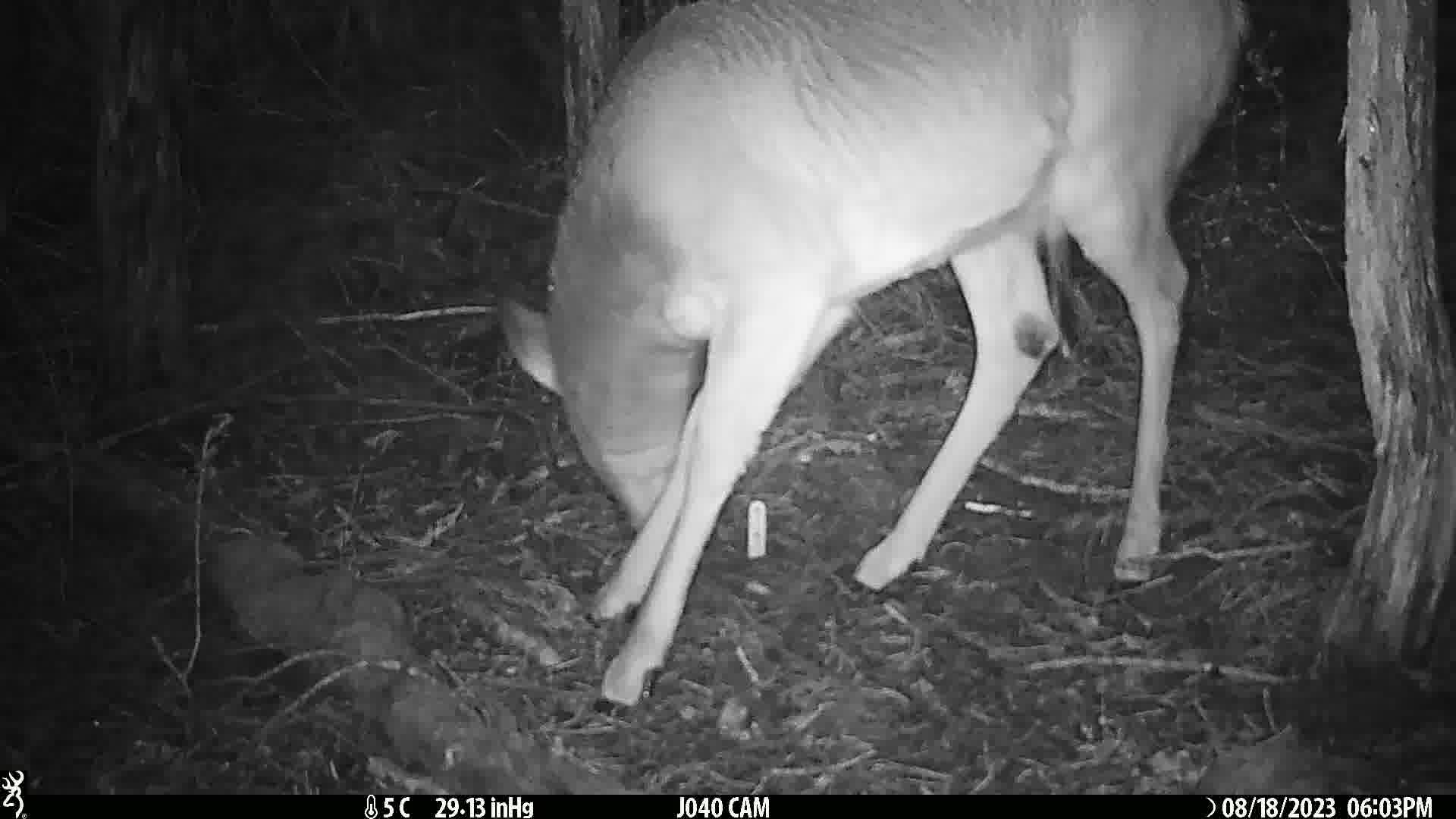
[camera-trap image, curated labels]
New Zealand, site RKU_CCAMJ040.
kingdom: Animalia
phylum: Chordata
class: Mammalia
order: Artiodactyla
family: Cervidae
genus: Odocoileus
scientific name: Odocoileus virginianus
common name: white-tailed deer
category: white tailed deer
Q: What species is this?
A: White tailed deer (white-tailed deer) (Odocoileus virginianus).